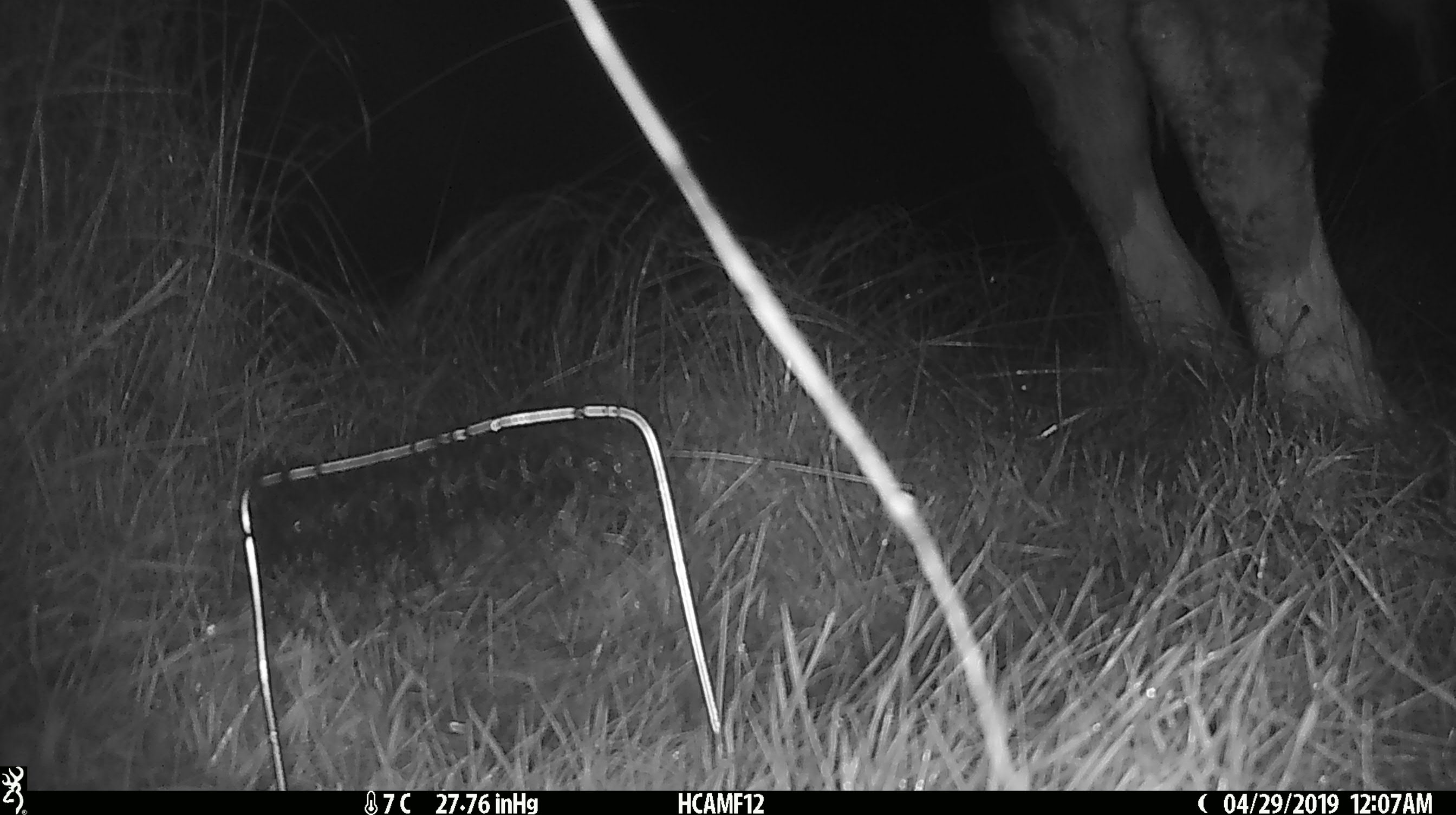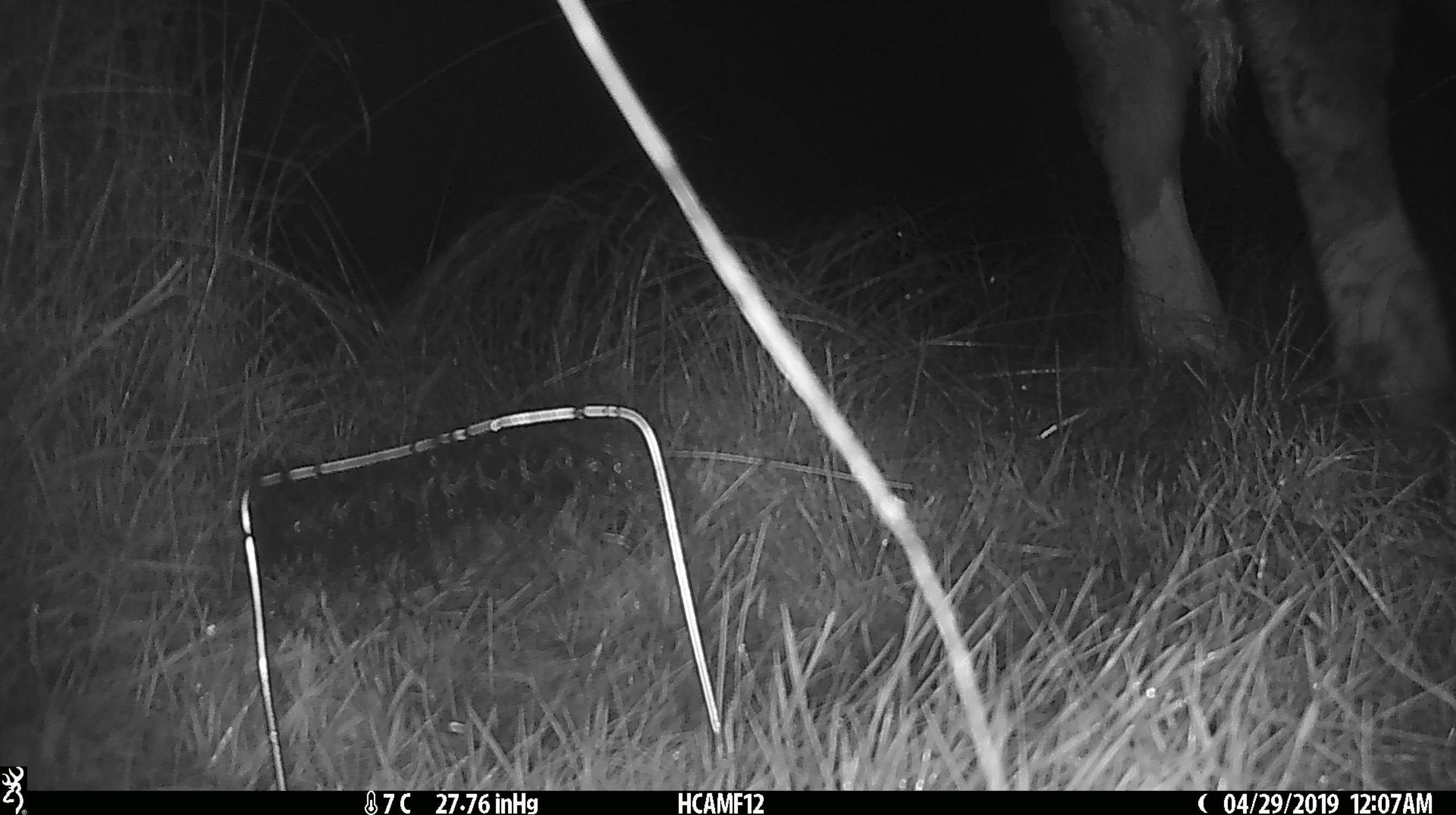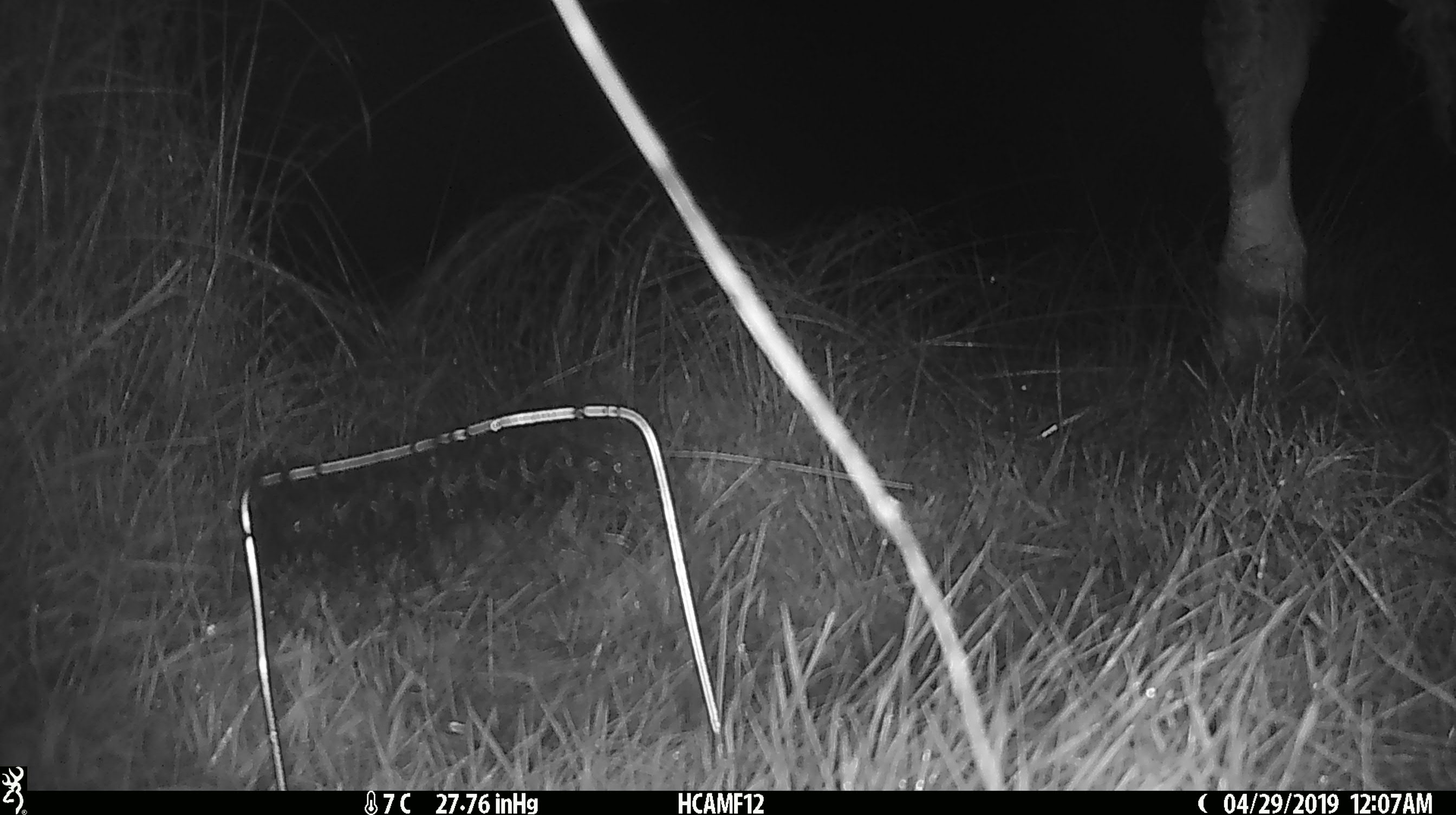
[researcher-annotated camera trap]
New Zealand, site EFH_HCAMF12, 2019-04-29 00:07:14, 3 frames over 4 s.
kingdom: Animalia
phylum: Chordata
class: Mammalia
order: Artiodactyla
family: Bovidae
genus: Bos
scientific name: Bos taurus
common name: domestic cow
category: cow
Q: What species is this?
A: Cow (domestic cow) (Bos taurus).